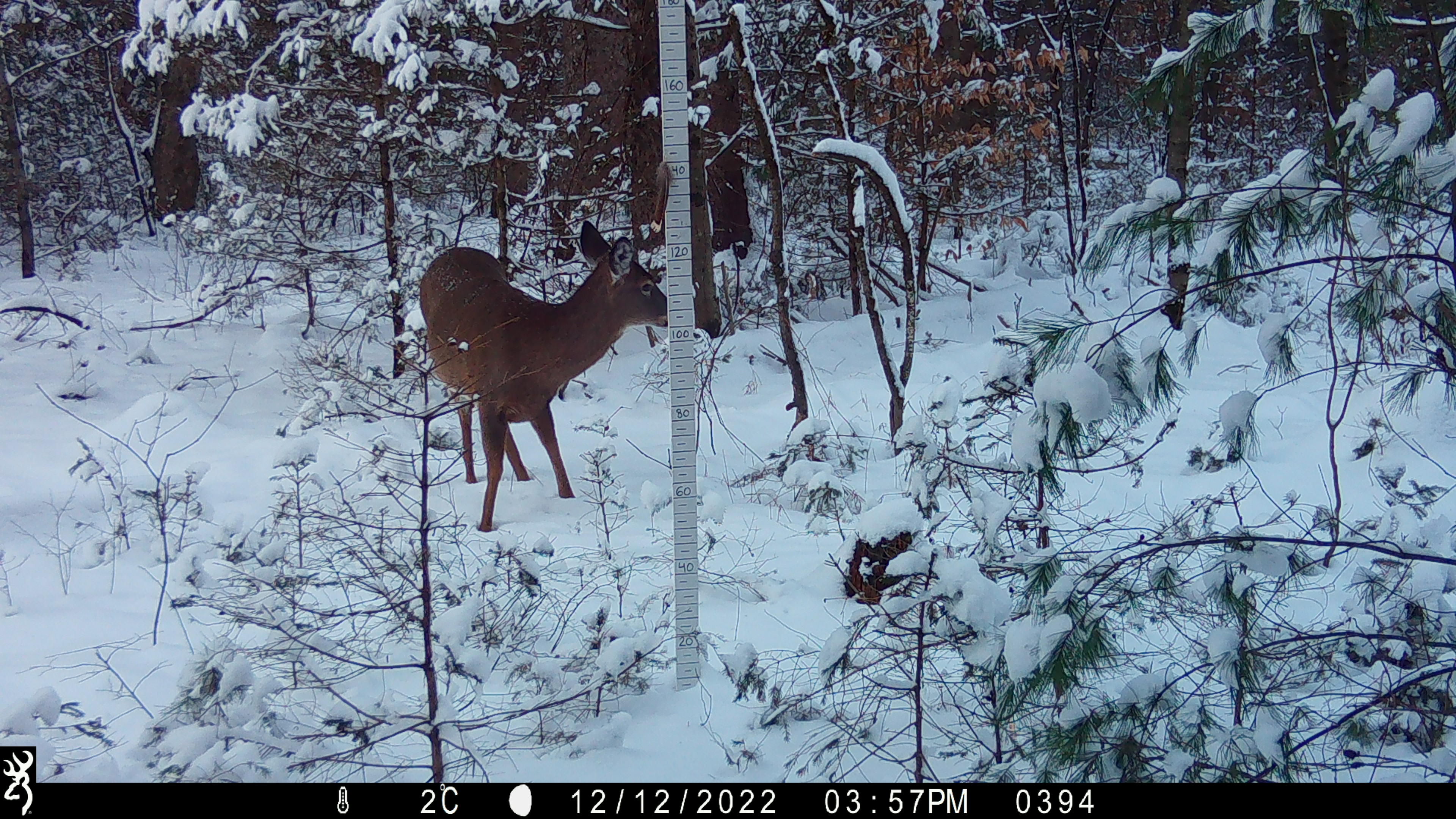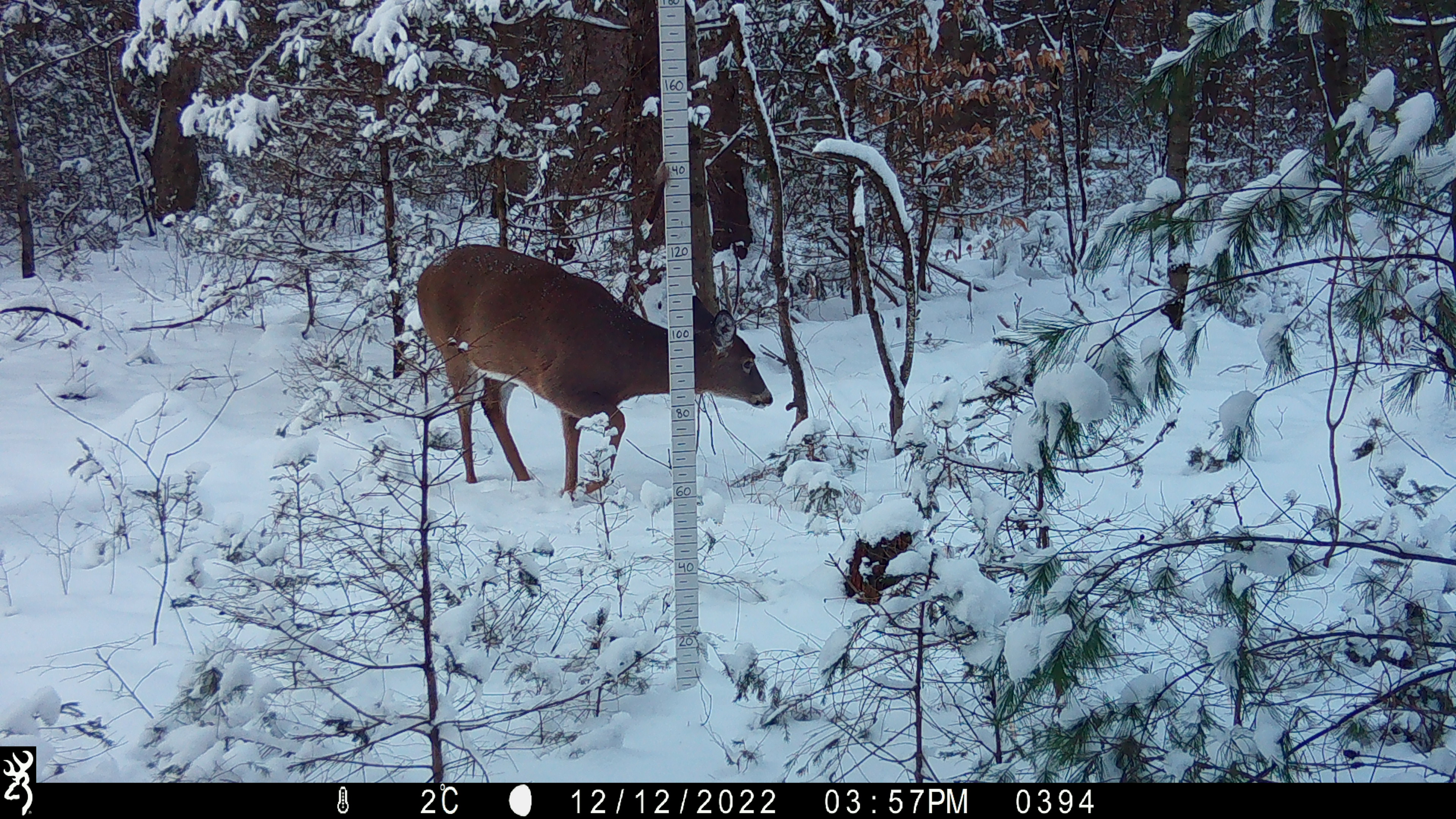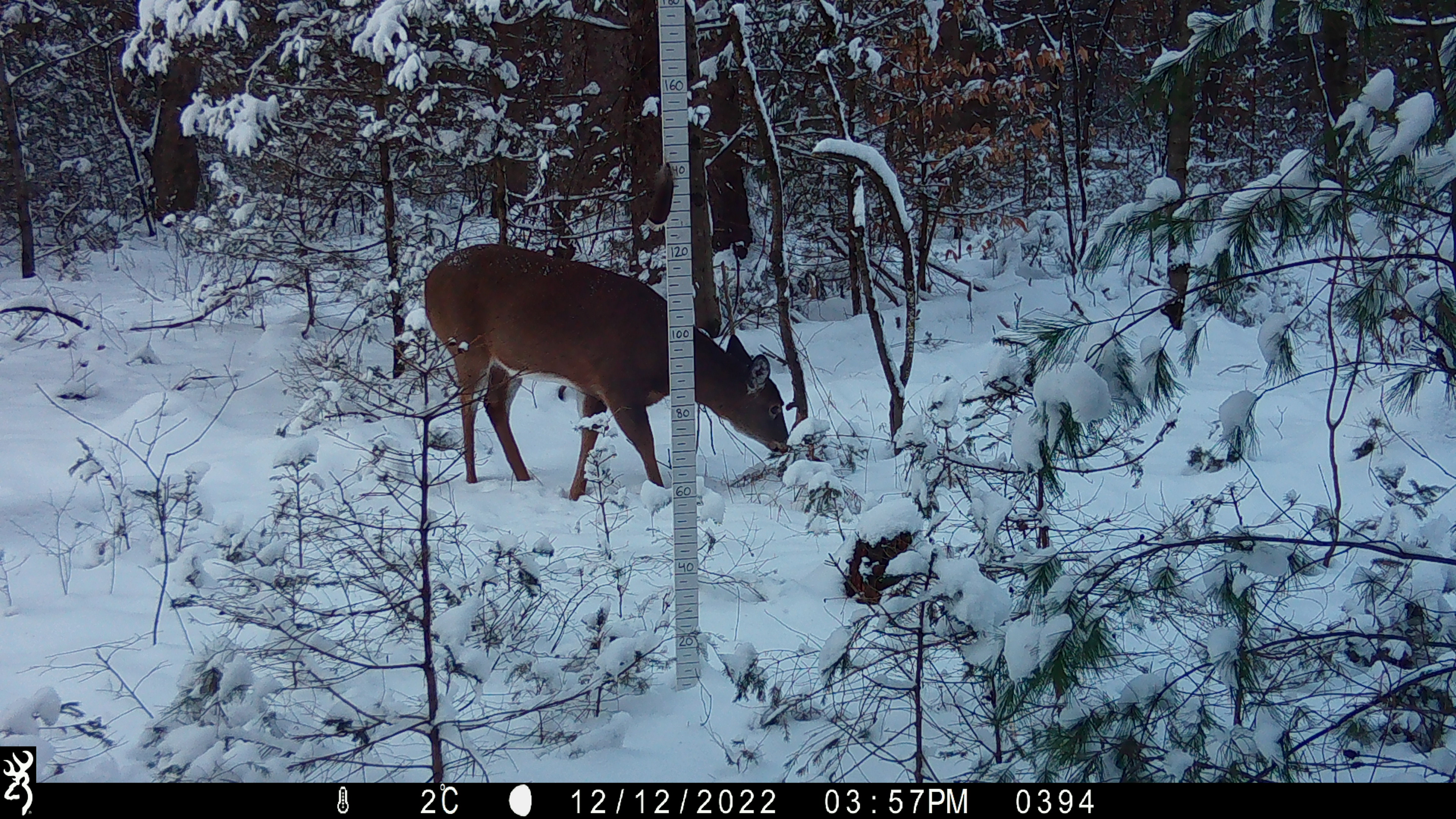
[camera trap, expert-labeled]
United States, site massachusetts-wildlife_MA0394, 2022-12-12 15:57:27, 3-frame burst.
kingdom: Animalia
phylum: Chordata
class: Mammalia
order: Artiodactyla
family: Cervidae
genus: Odocoileus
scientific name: Odocoileus virginianus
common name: white-tailed deer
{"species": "white-tailed deer (Odocoileus virginianus)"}